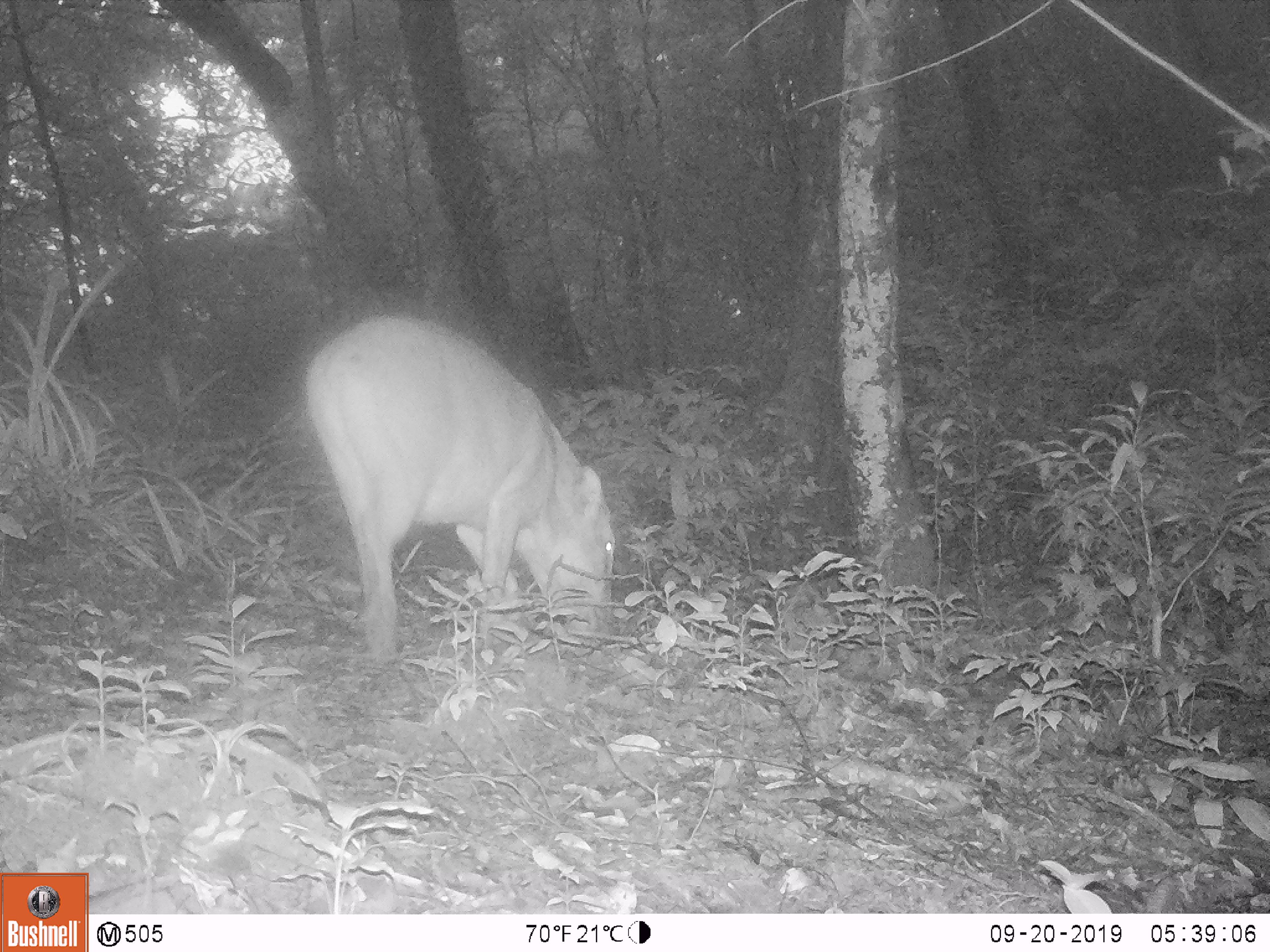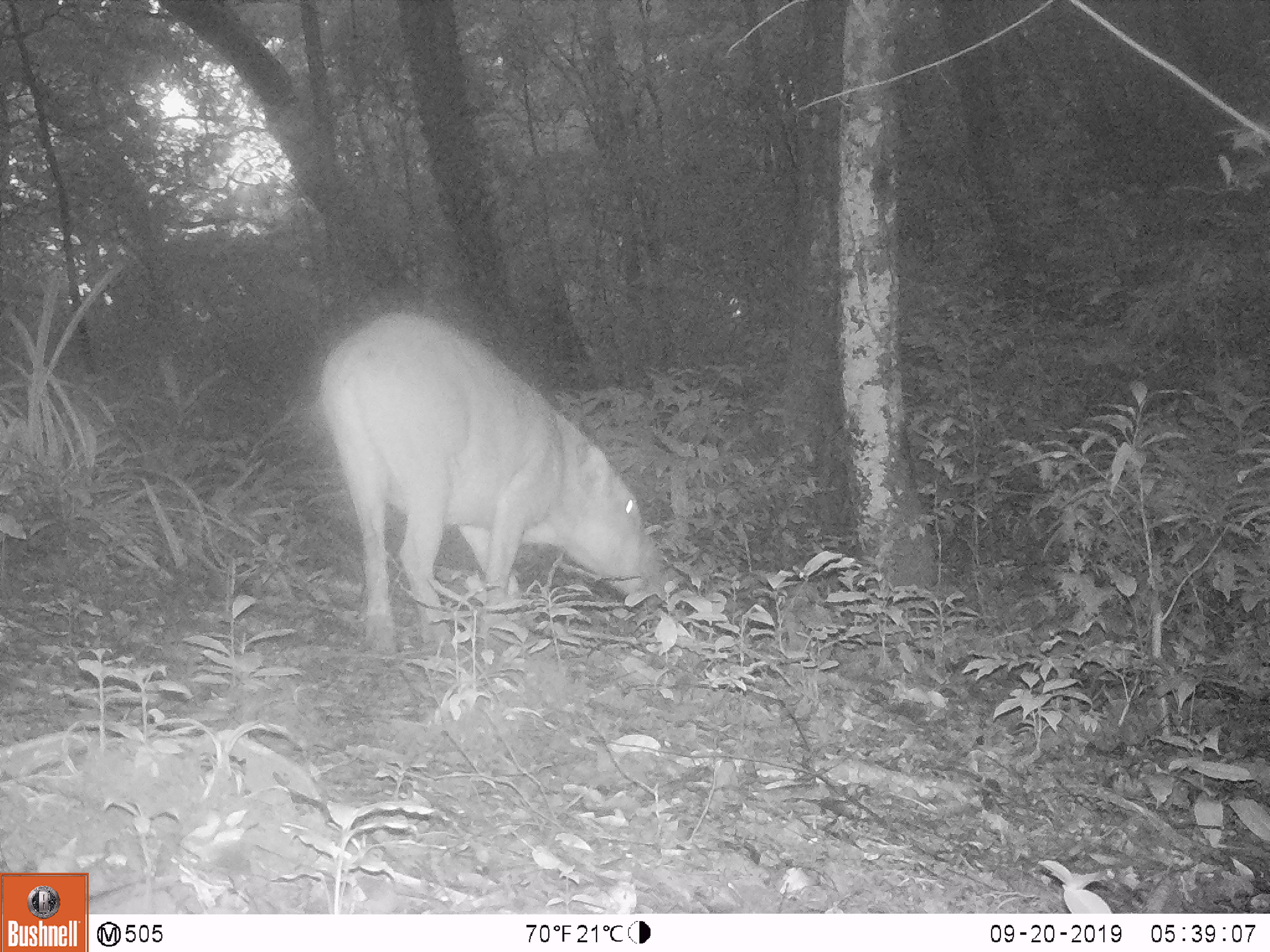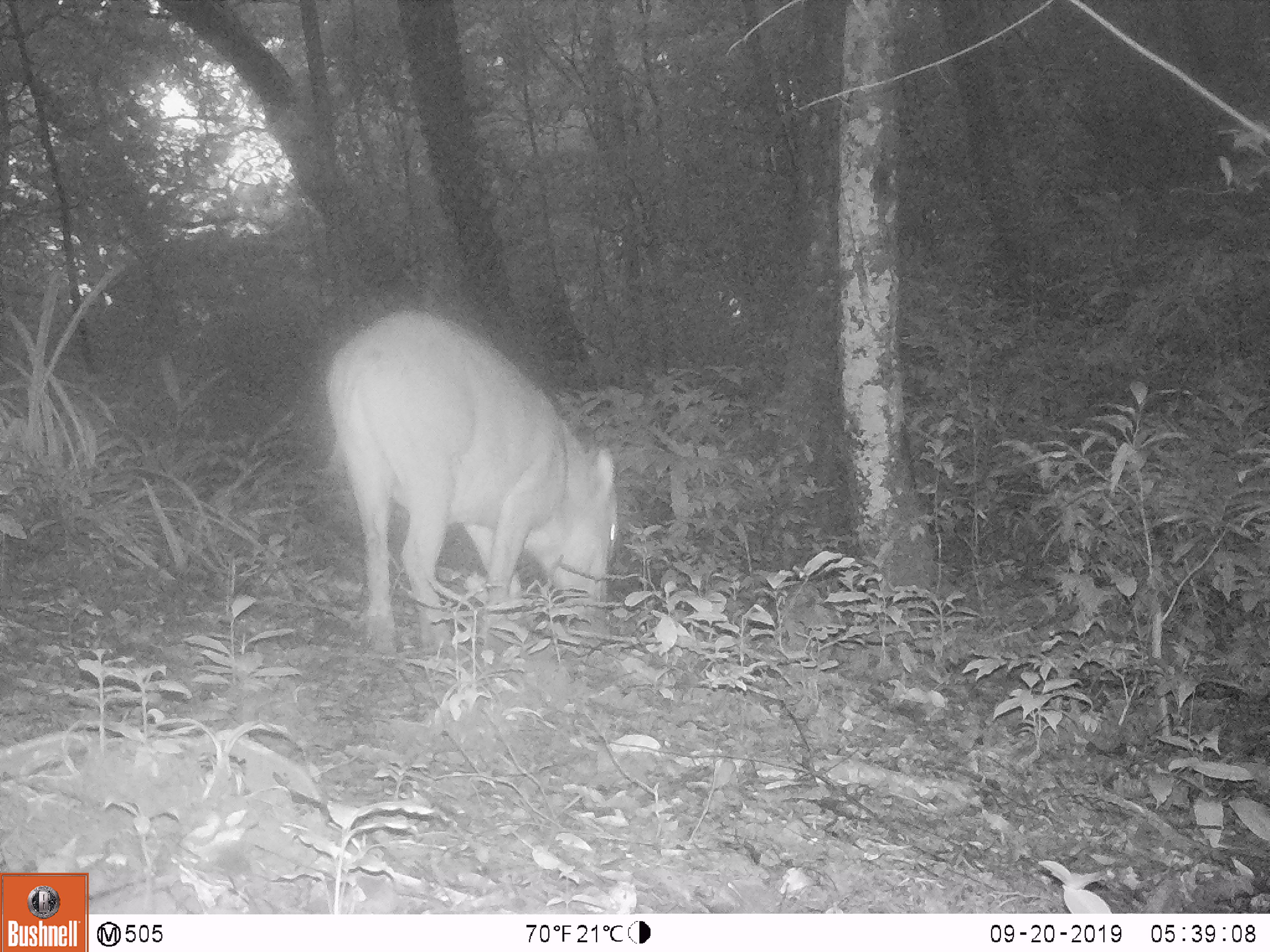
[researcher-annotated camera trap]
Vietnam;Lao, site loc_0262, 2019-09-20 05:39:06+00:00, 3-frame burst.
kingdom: Animalia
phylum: Chordata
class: Mammalia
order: Artiodactyla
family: Suidae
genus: Sus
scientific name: Sus scrofa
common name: eurasian wild pig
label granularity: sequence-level